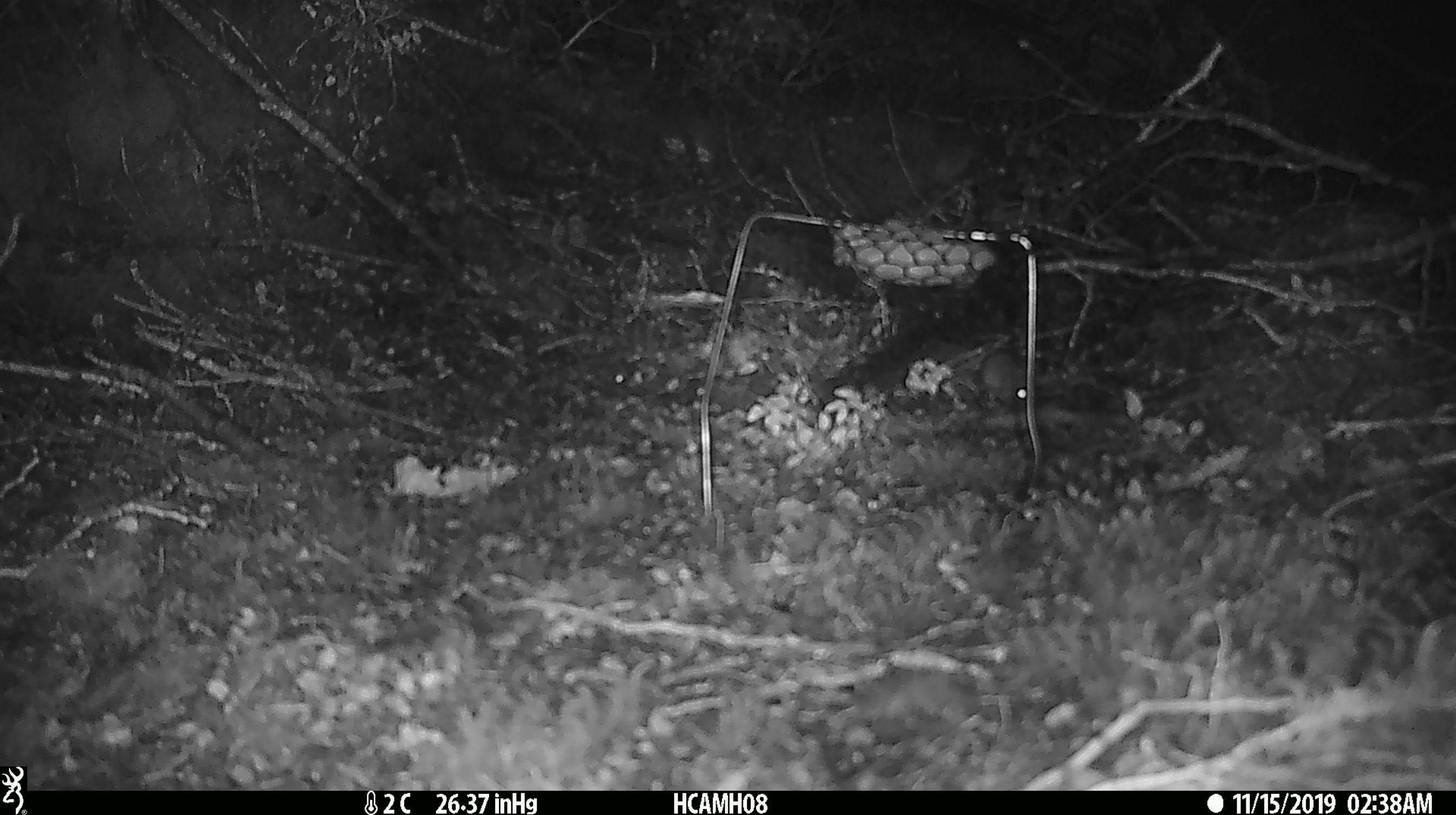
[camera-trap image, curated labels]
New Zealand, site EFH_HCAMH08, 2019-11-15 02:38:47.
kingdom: Animalia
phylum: Chordata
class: Mammalia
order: Rodentia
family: Muridae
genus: Mus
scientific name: Mus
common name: mouse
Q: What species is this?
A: Mouse (Mus).